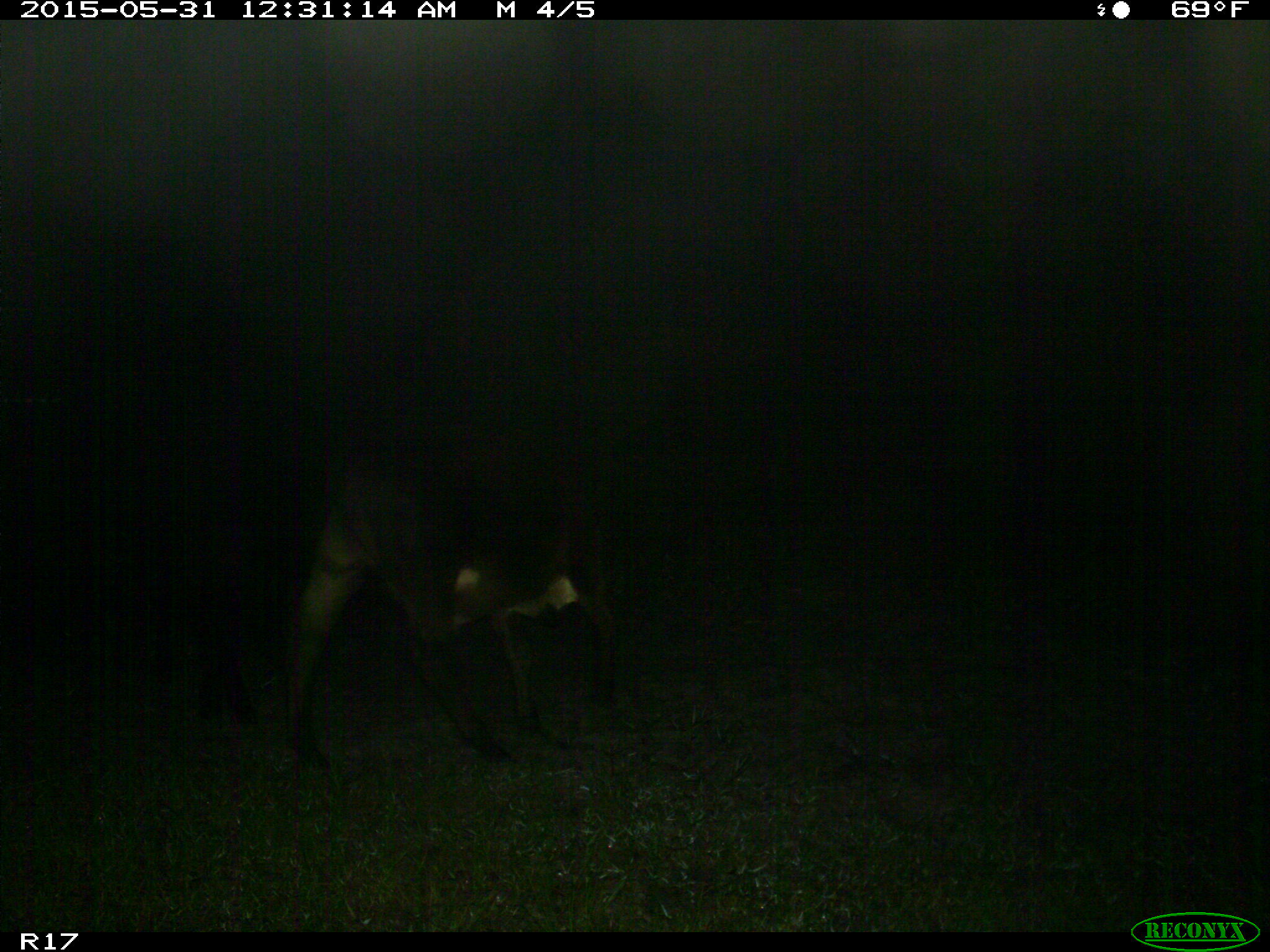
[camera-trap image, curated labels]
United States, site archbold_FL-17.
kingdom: Animalia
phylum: Chordata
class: Mammalia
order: Artiodactyla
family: Bovidae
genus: Bos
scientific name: Bos taurus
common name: domestic cow